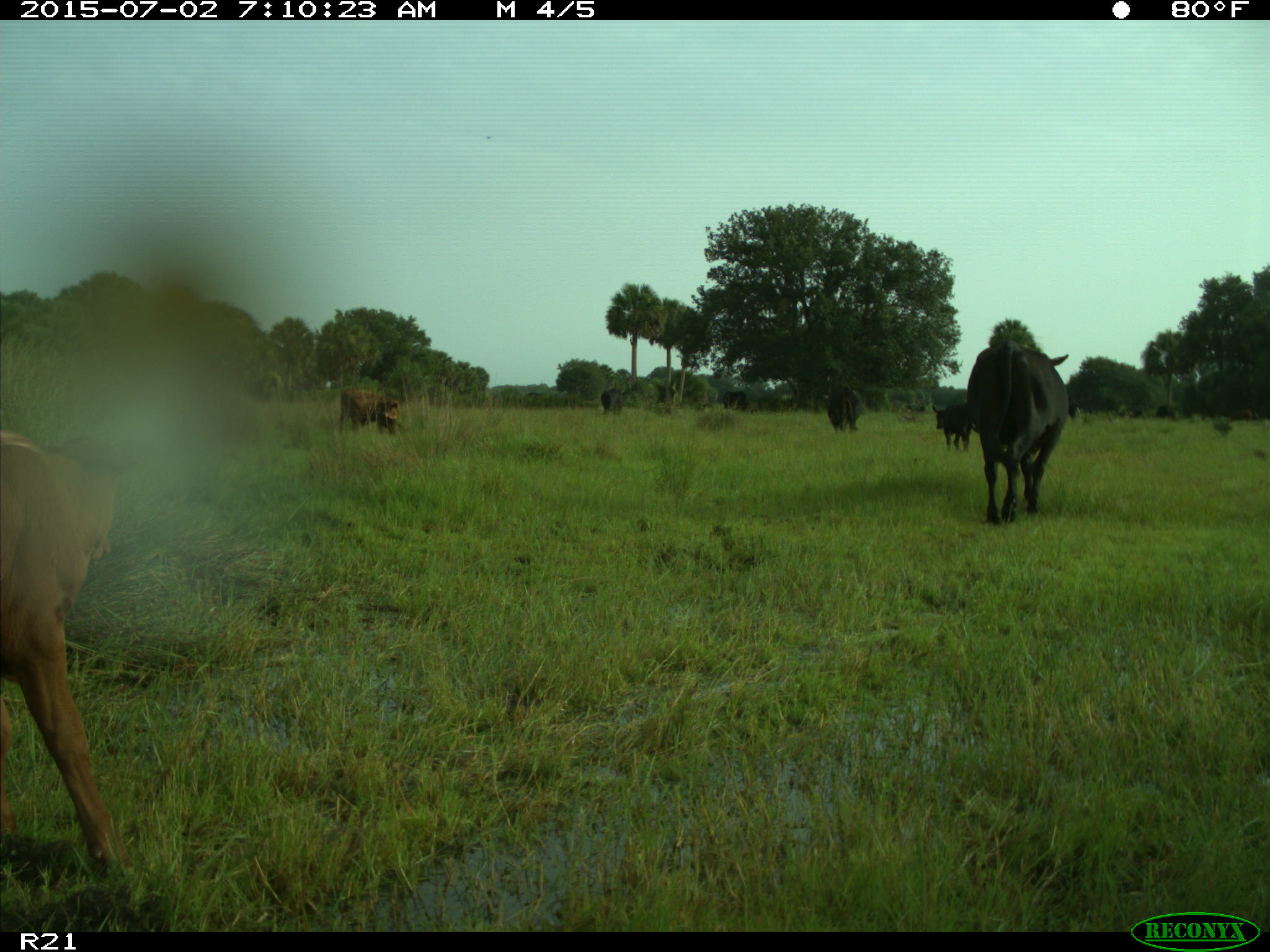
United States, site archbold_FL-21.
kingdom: Animalia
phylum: Chordata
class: Mammalia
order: Artiodactyla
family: Bovidae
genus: Bos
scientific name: Bos taurus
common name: domestic cow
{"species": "Bos taurus (domestic cow)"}